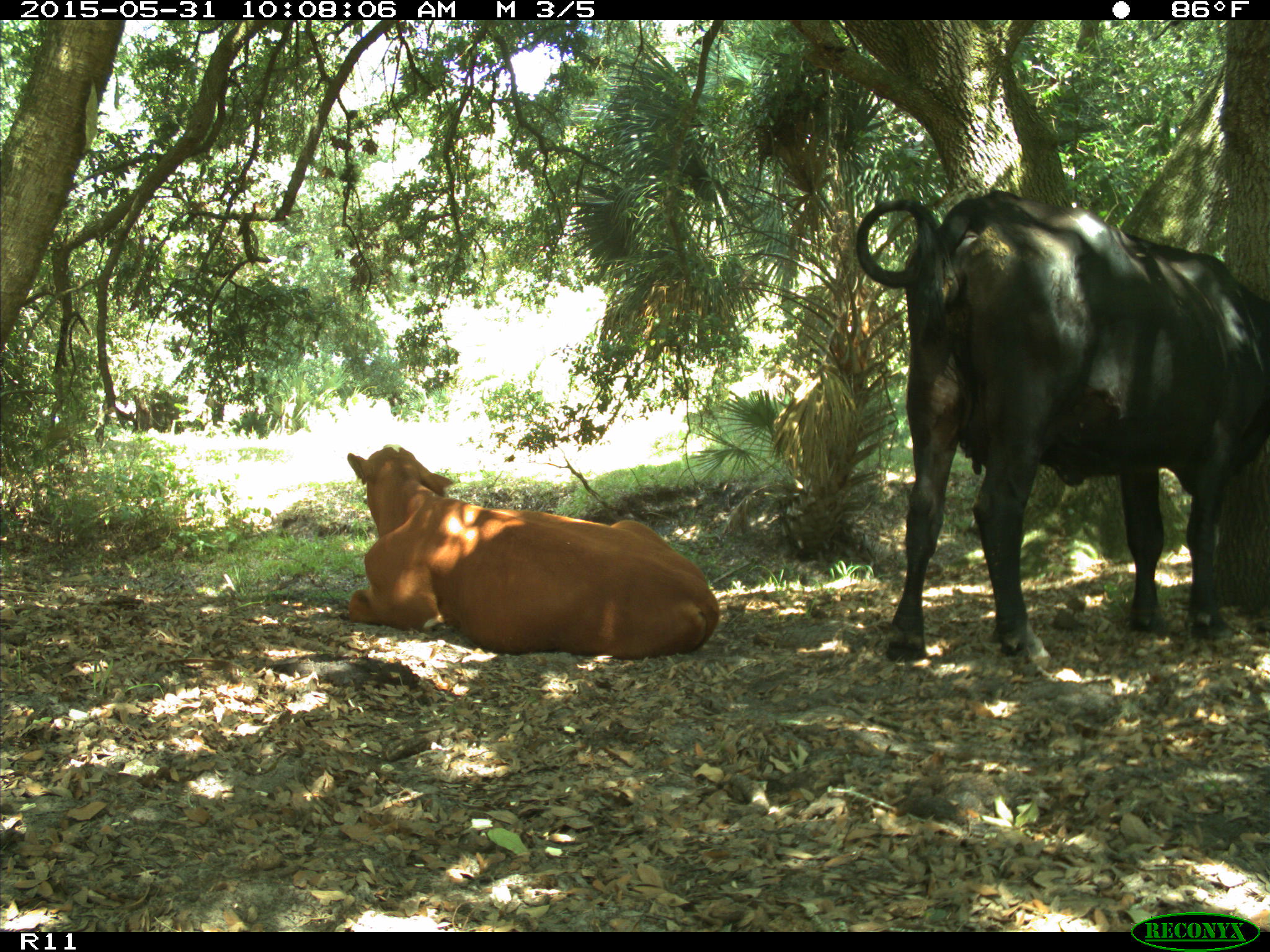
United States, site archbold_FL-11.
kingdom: Animalia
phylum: Chordata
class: Mammalia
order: Artiodactyla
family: Bovidae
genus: Bos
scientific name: Bos taurus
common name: domestic cow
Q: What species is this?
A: Bos taurus (domestic cow).